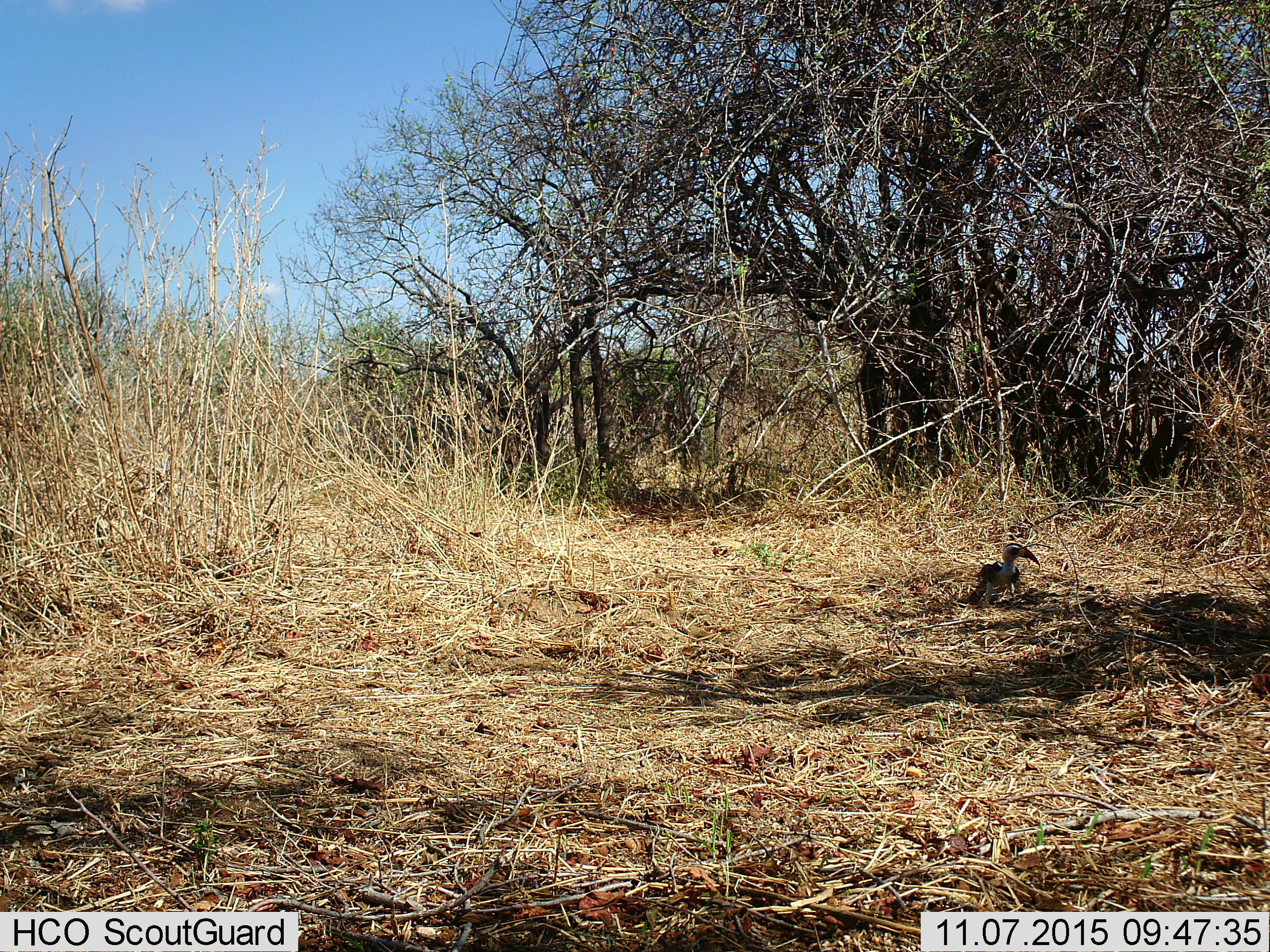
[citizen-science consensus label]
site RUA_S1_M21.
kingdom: Animalia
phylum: Chordata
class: Aves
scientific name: Aves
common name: bird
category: birdother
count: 1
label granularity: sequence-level